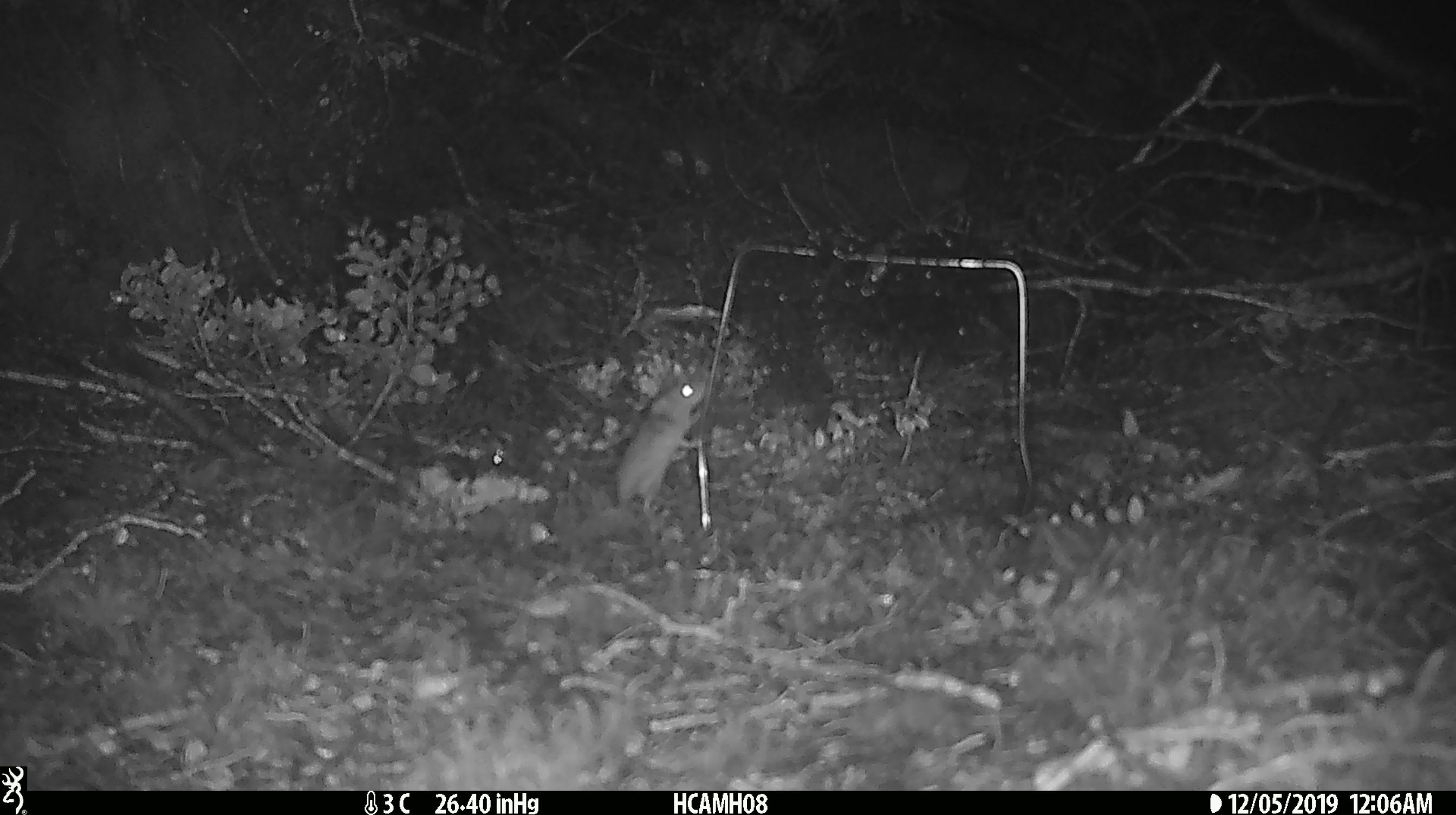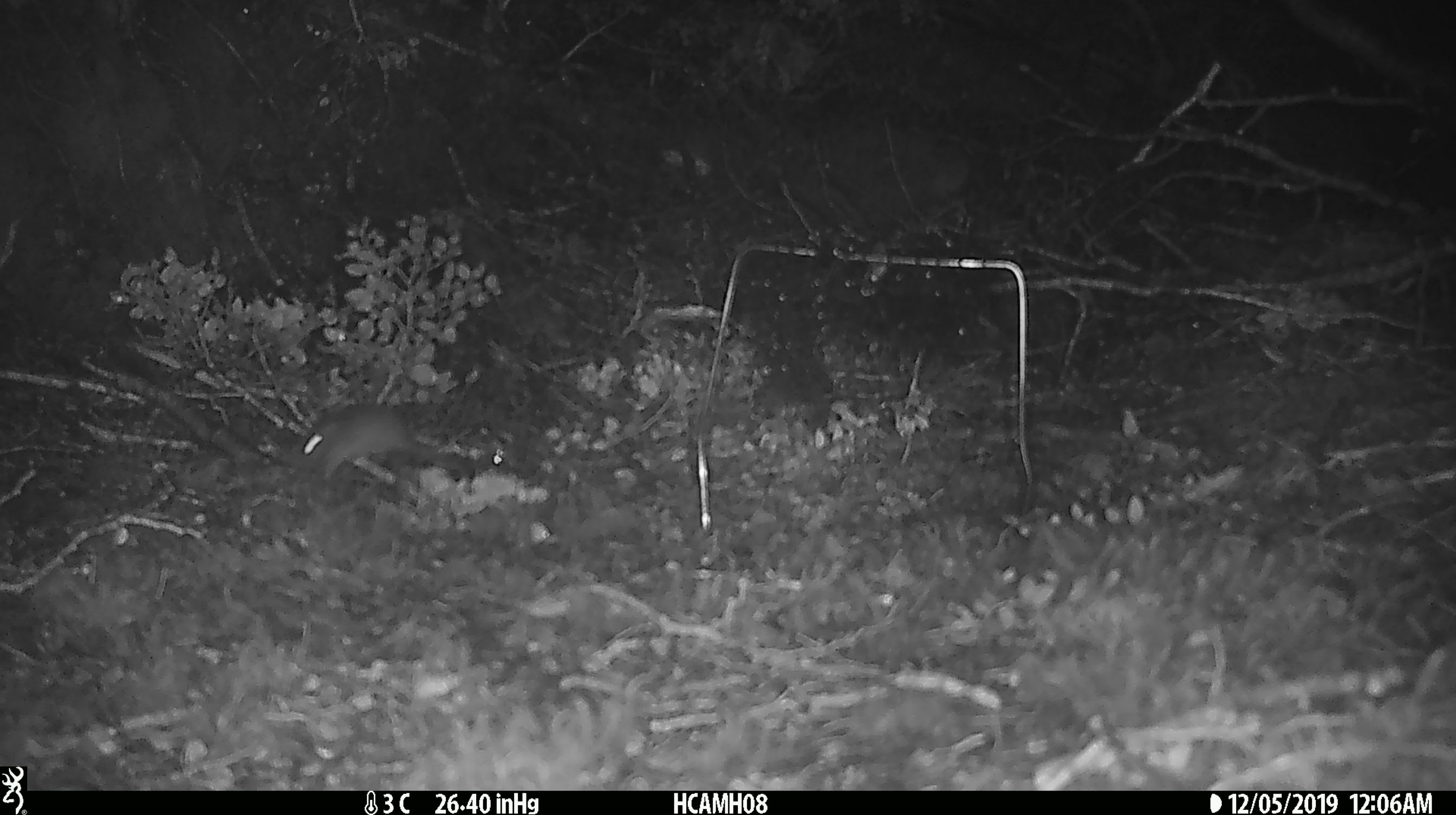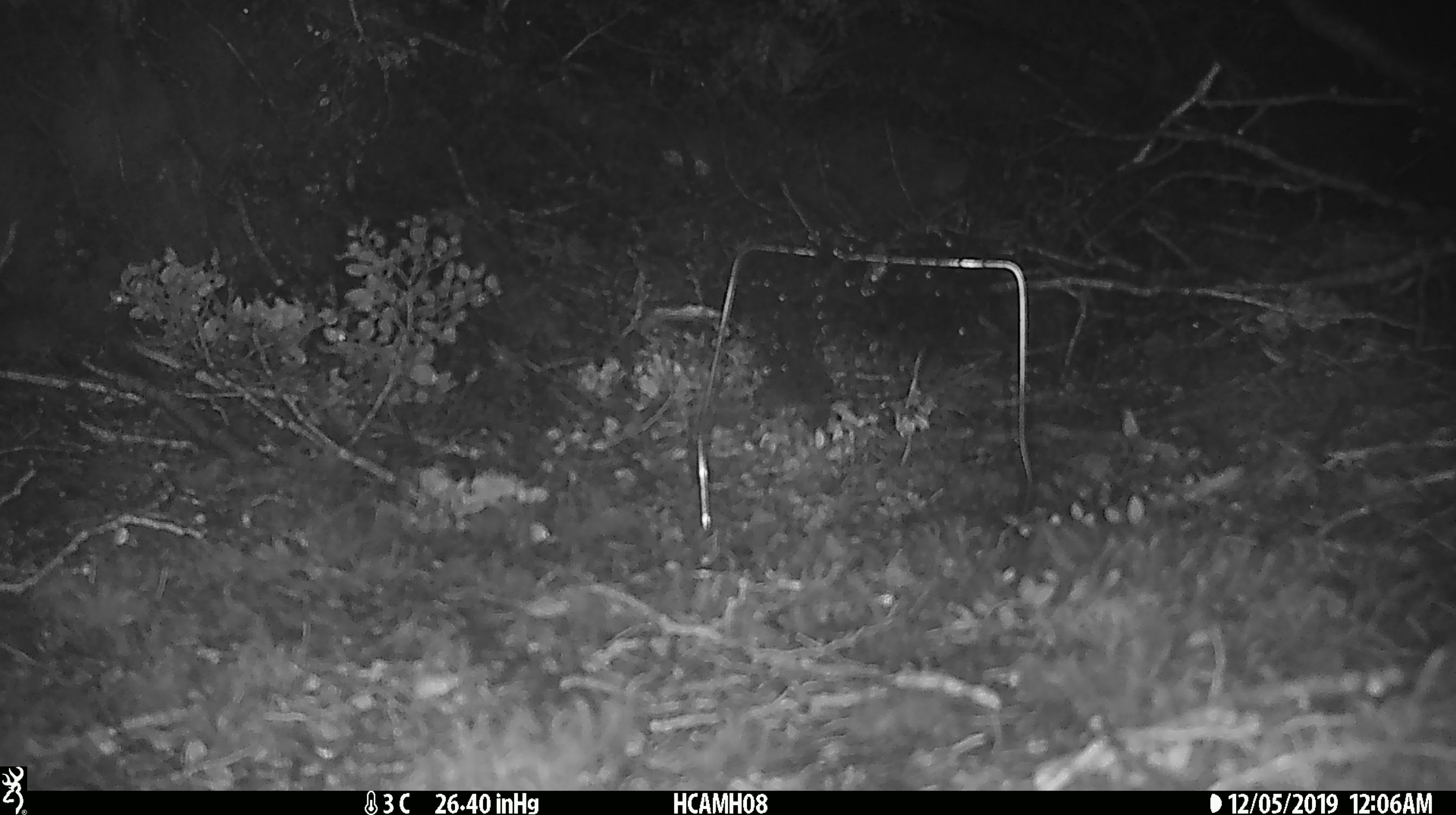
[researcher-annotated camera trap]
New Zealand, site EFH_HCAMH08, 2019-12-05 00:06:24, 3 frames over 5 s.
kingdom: Animalia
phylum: Chordata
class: Mammalia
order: Rodentia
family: Muridae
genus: Mus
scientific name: Mus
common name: mouse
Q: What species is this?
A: Mouse (Mus).